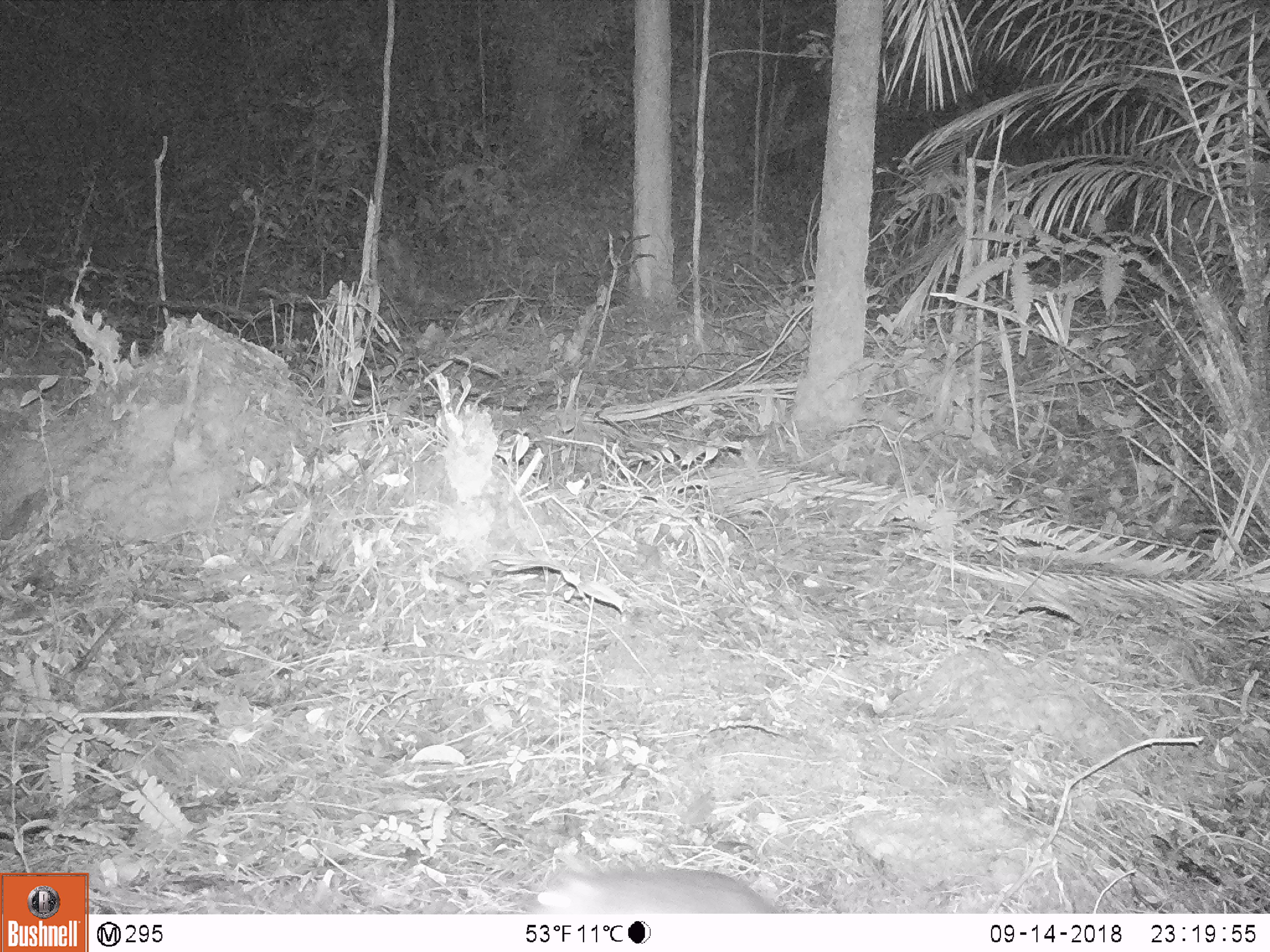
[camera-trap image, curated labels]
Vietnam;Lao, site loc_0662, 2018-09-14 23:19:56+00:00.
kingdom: Animalia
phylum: Chordata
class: Mammalia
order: Rodentia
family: Muridae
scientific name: Muridae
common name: old-world mice and rats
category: unidentified murid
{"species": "unidentified murid (old-world mice and rats) (Muridae)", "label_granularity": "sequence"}